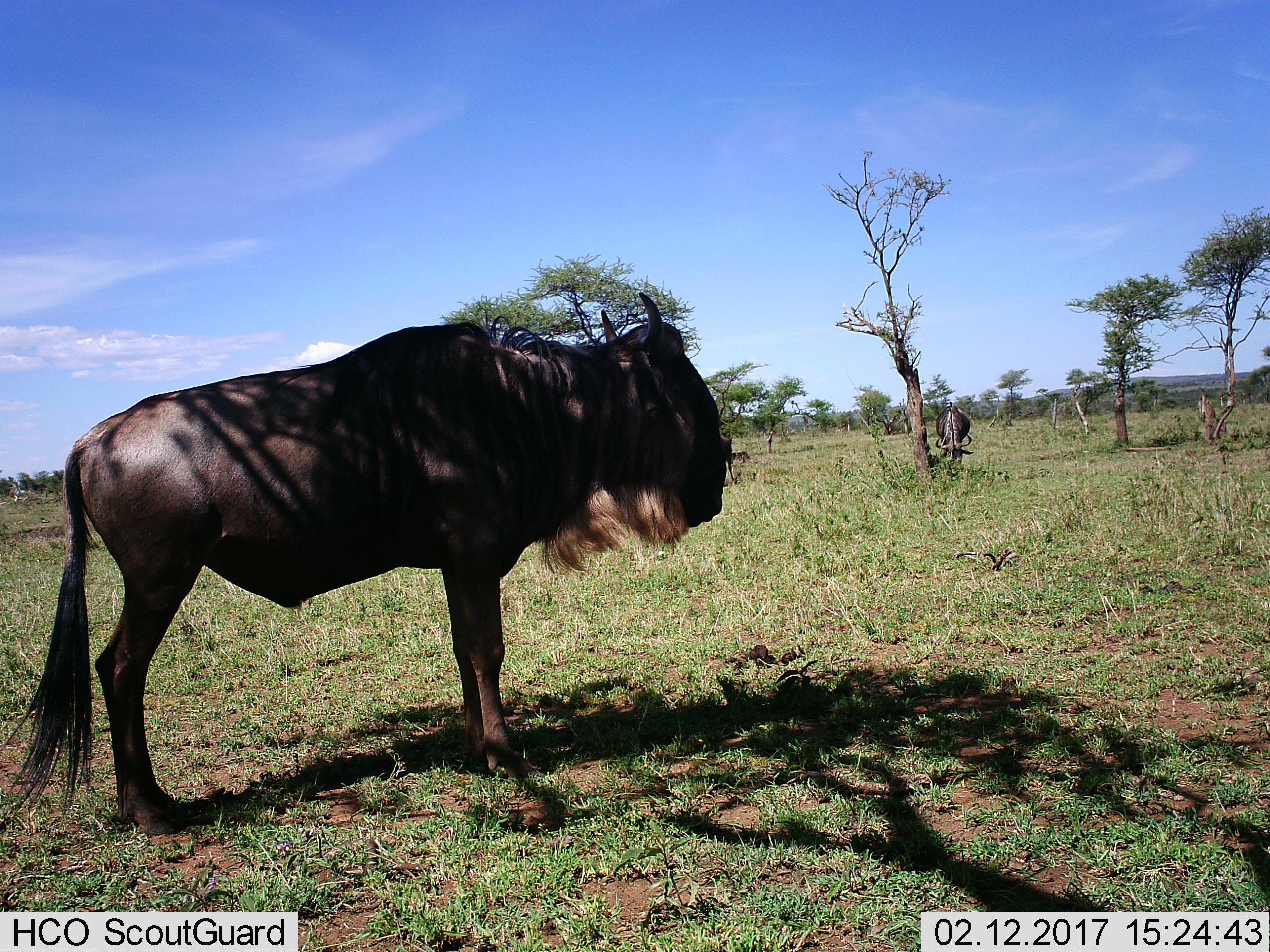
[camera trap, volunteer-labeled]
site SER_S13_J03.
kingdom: Animalia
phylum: Chordata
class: Mammalia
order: Artiodactyla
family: Bovidae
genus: Connochaetes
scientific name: Connochaetes taurinus taurinus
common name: blue wildebeest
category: wildebeestblue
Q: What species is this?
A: Wildebeestblue (blue wildebeest) (Connochaetes taurinus taurinus).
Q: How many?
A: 2.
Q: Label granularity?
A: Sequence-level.